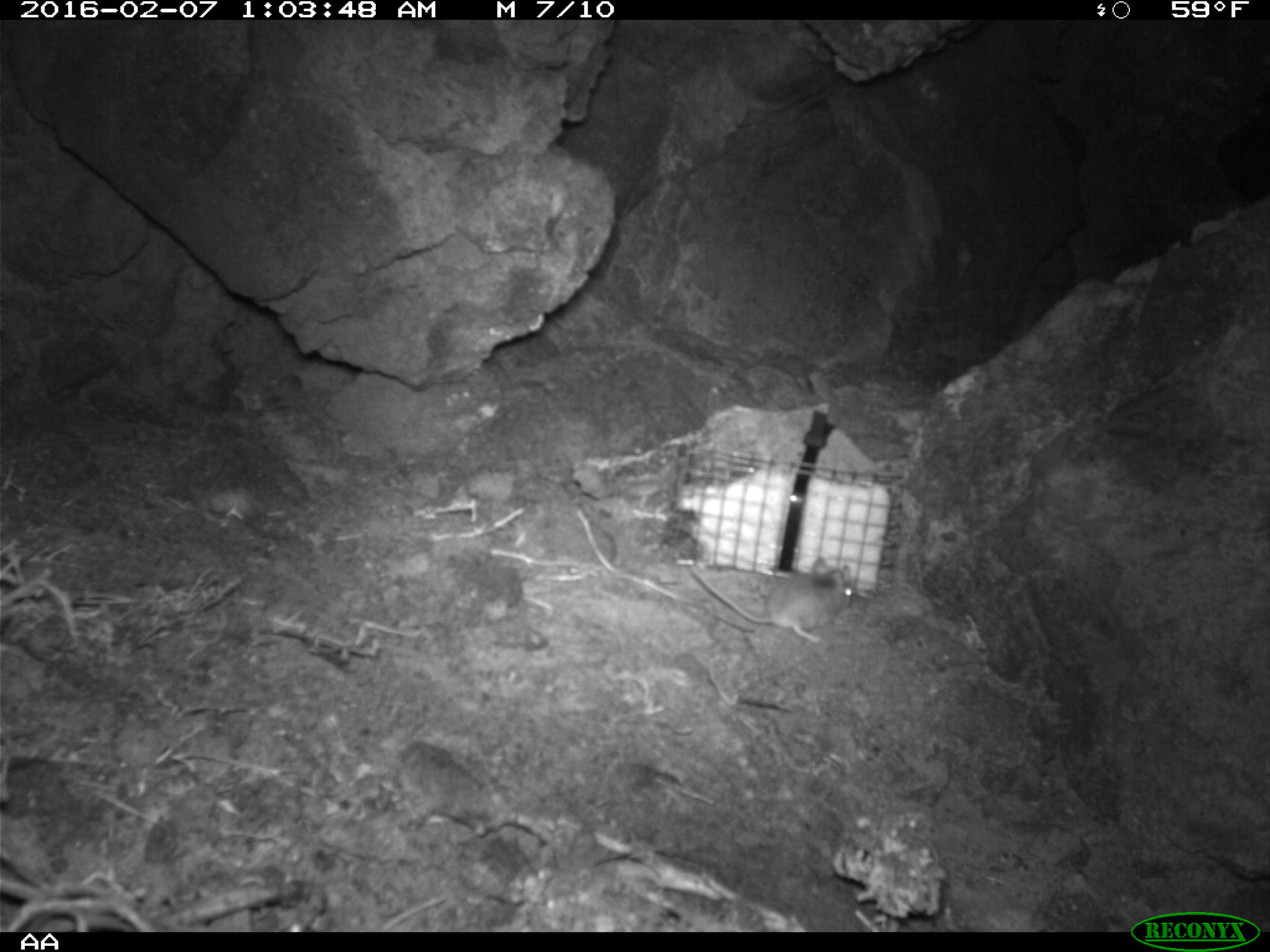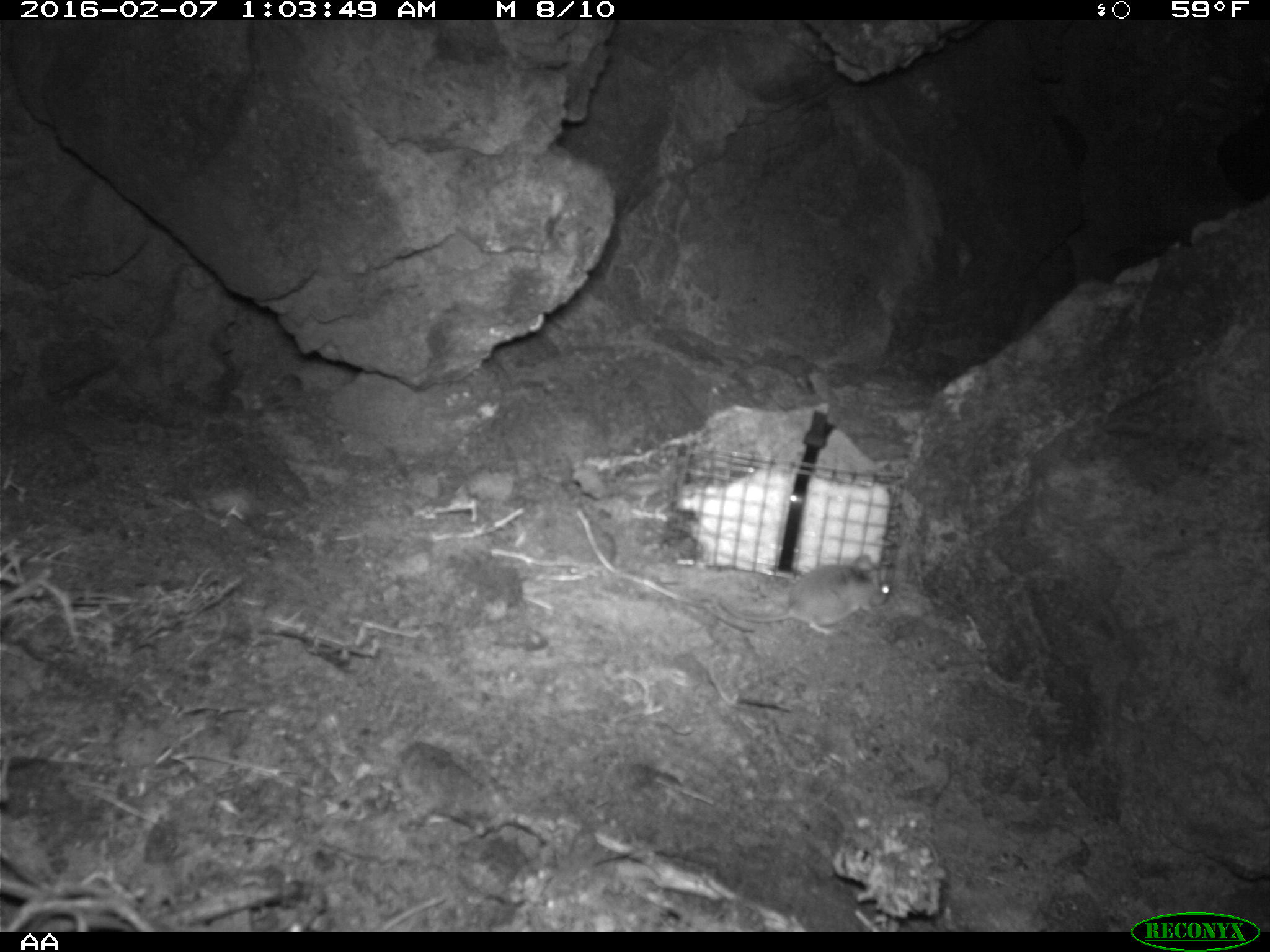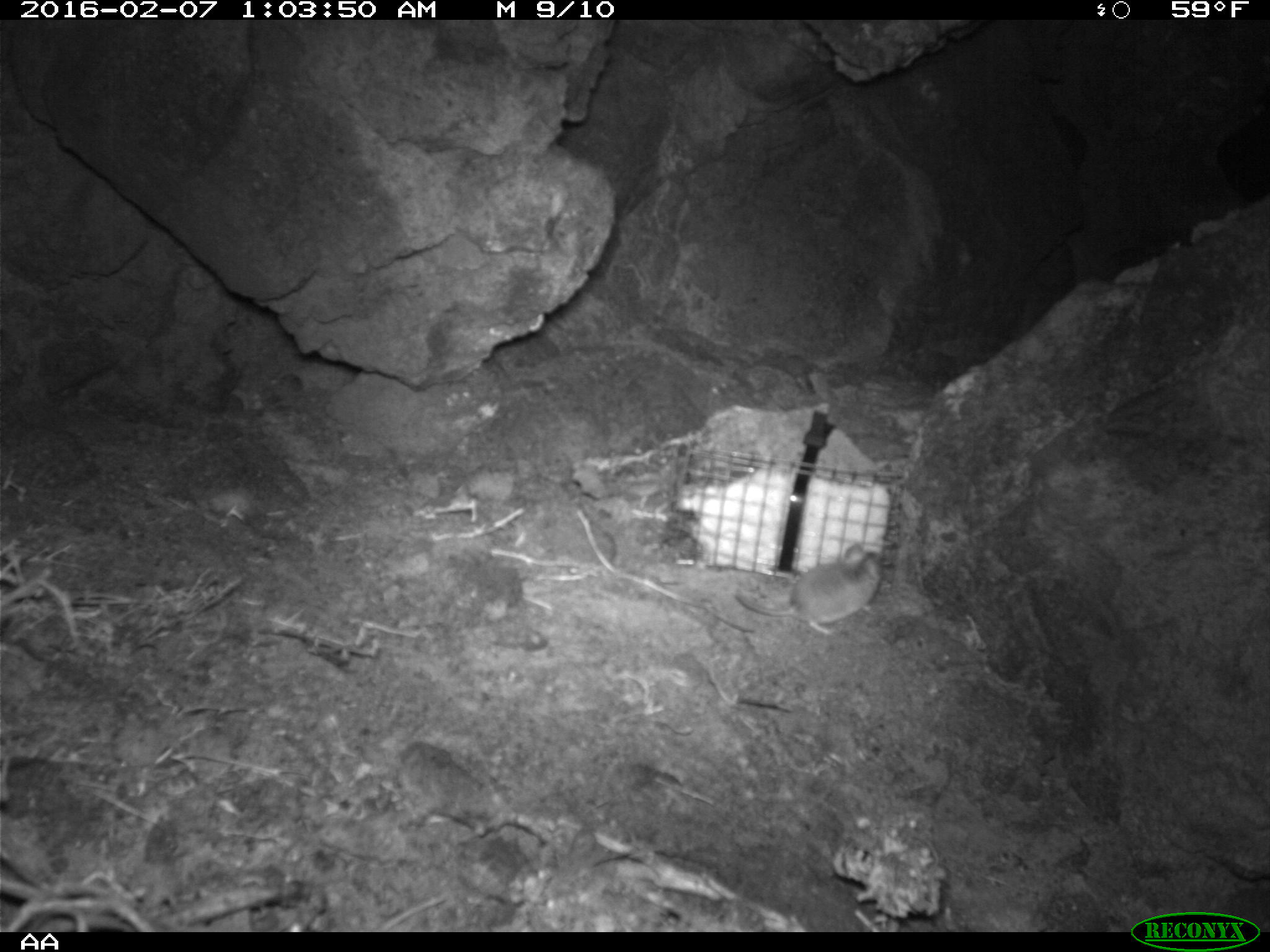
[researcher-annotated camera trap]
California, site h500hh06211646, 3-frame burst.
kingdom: Animalia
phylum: Chordata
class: Mammalia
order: Rodentia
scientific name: Rodentia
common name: rodent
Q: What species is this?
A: Rodent (Rodentia).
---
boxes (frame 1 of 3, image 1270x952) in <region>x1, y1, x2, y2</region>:
rodent: <region>689, 553, 853, 645</region>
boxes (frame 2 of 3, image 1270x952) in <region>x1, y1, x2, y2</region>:
rodent: <region>718, 553, 891, 636</region>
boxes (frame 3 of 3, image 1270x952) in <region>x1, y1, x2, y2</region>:
rodent: <region>736, 543, 880, 635</region>